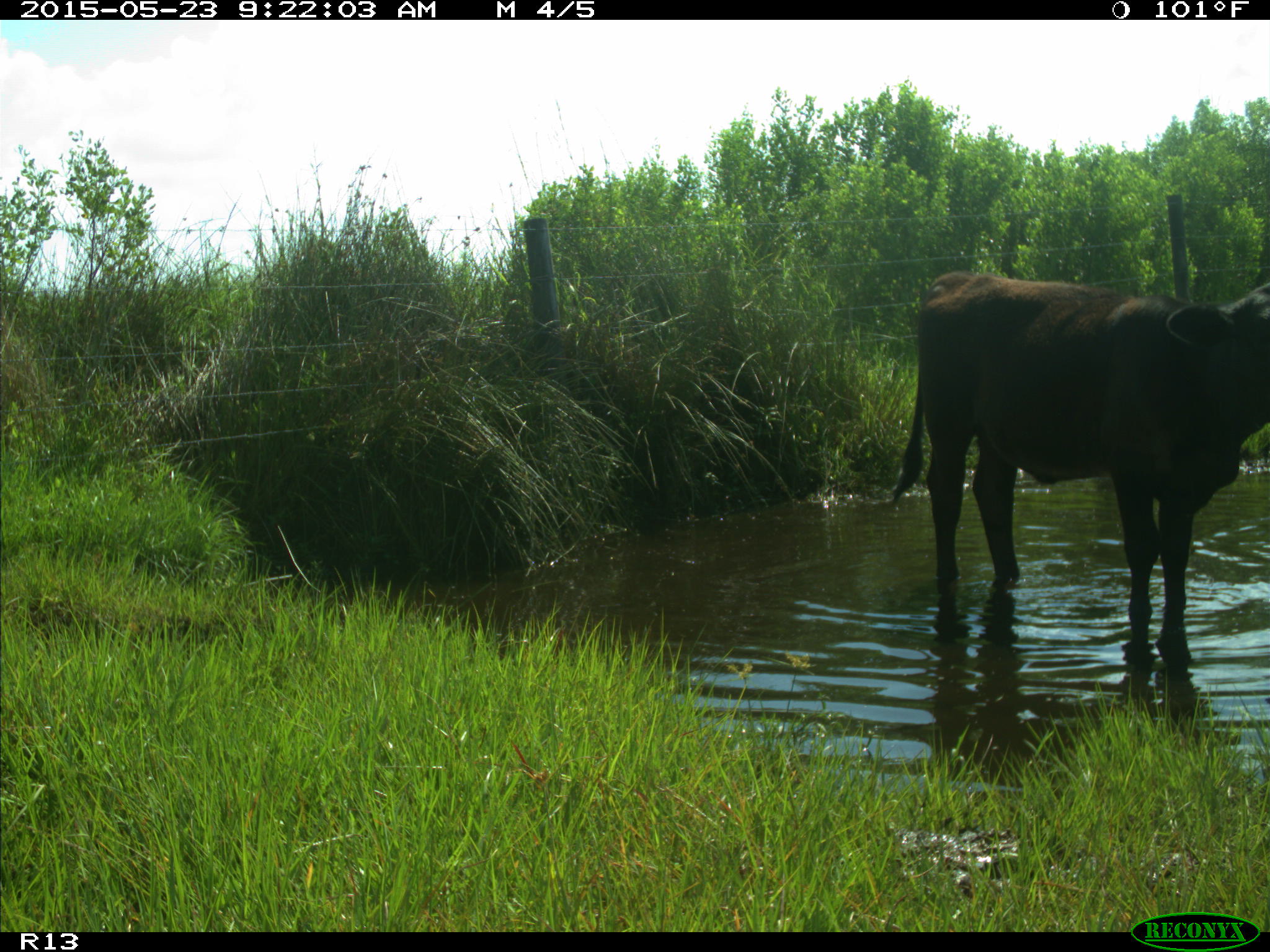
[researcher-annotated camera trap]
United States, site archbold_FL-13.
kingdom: Animalia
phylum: Chordata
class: Mammalia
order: Artiodactyla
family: Bovidae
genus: Bos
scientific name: Bos taurus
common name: domestic cow